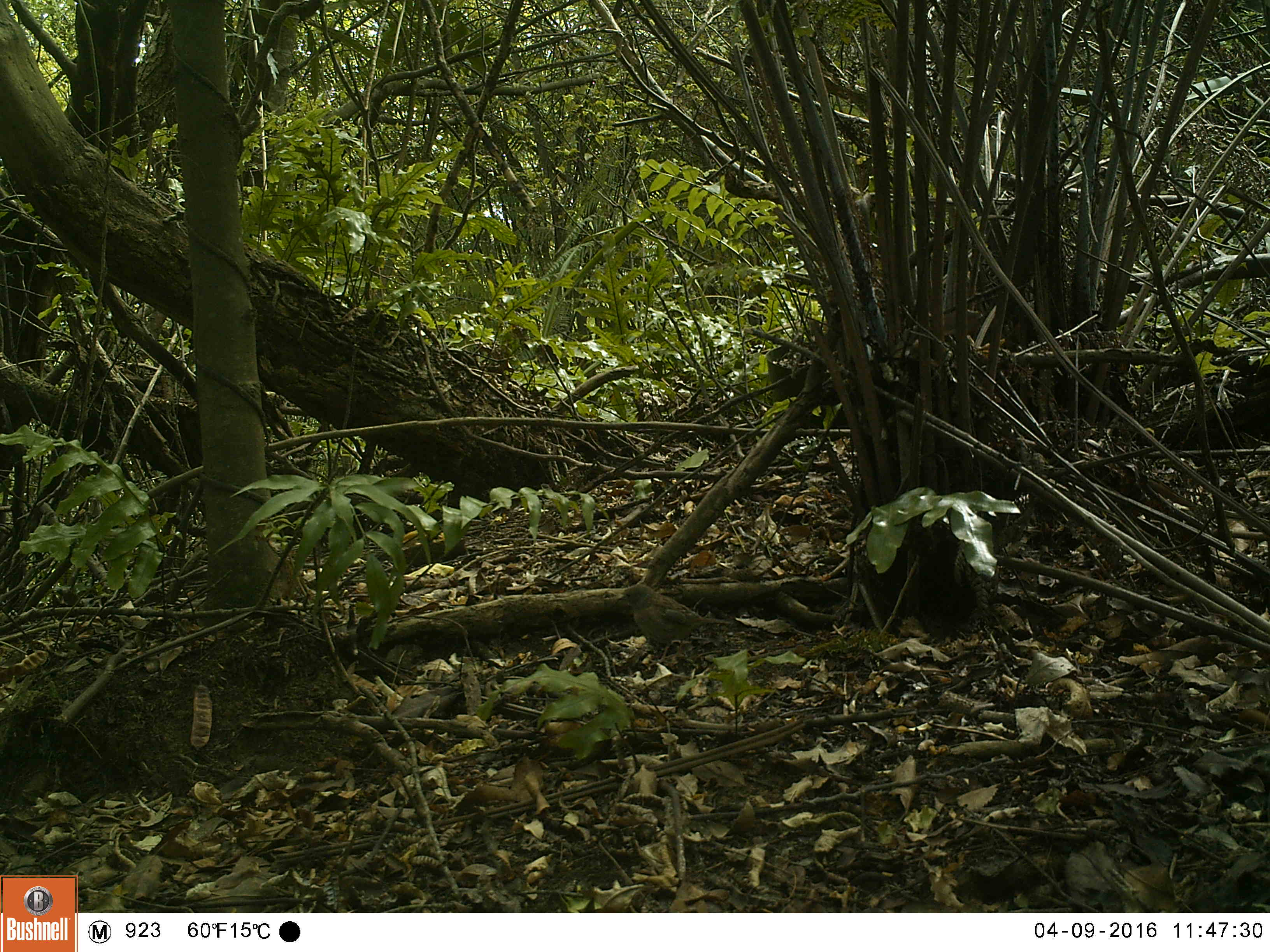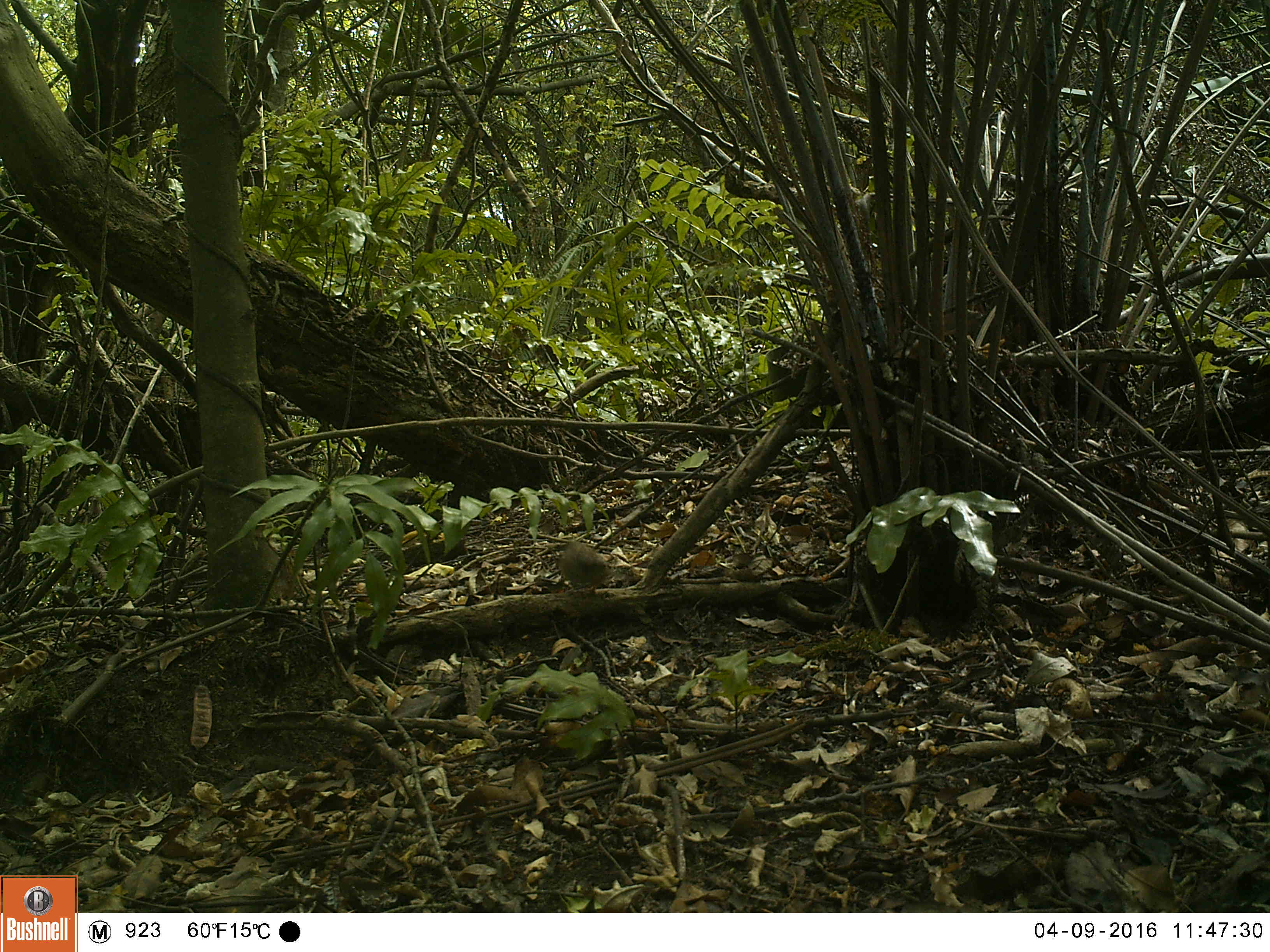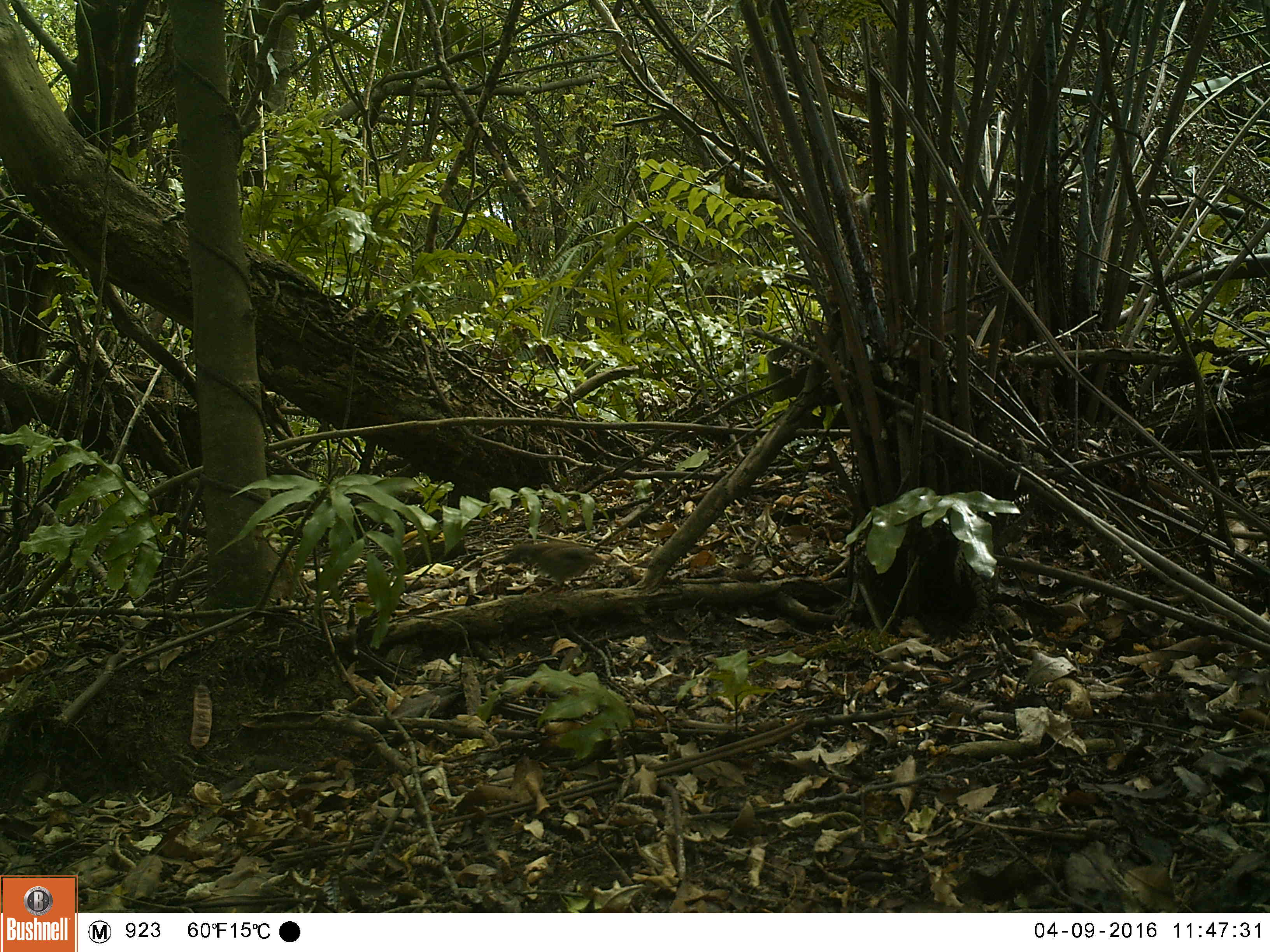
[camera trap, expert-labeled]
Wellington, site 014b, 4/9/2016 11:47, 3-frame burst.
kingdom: Animalia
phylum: Chordata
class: Aves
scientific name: Aves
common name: bird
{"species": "bird (Aves)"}